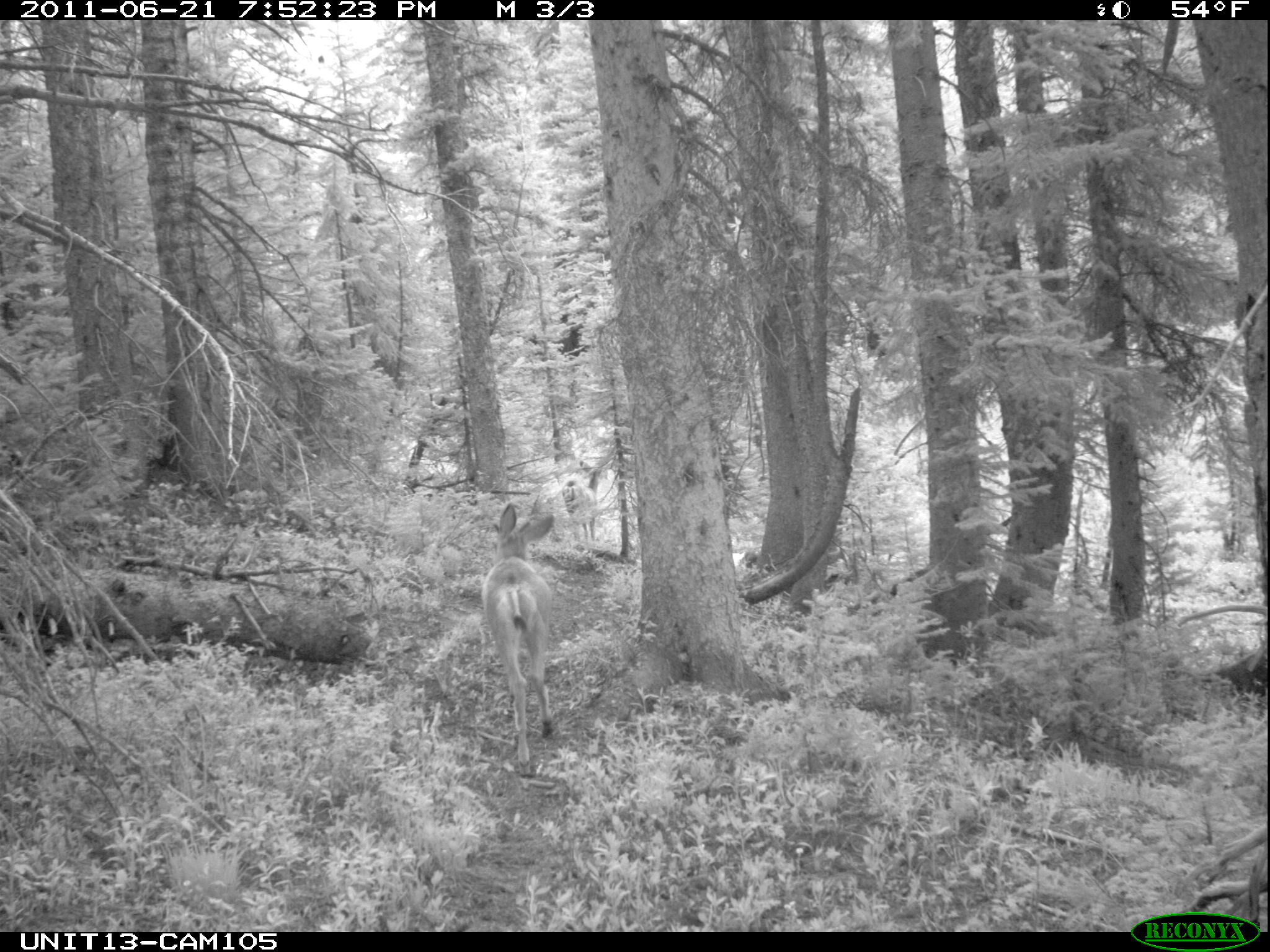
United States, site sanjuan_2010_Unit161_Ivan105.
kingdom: Animalia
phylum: Chordata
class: Mammalia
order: Artiodactyla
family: Cervidae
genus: Odocoileus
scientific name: Odocoileus hemionus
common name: mule deer